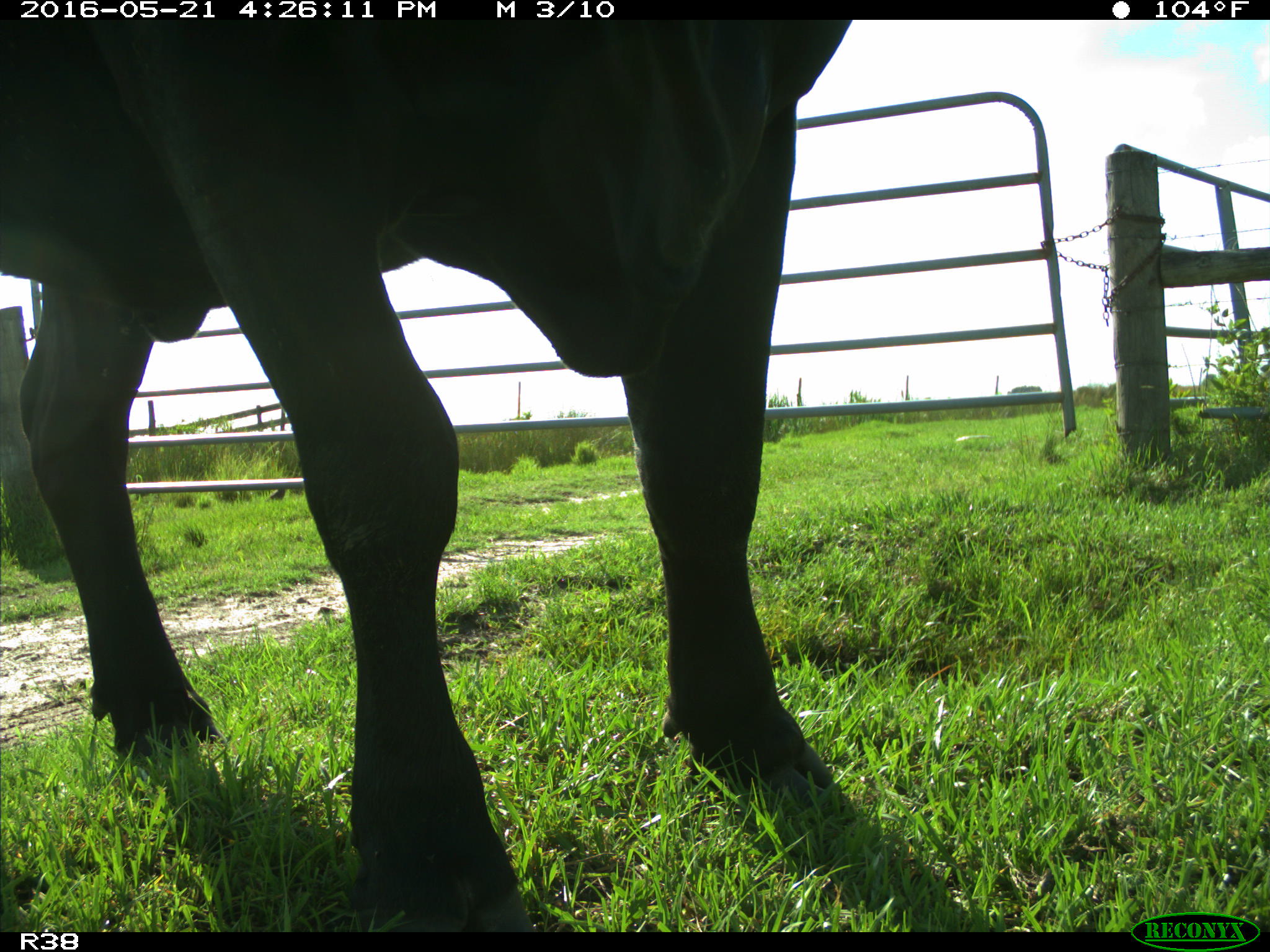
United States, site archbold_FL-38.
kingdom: Animalia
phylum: Chordata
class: Mammalia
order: Artiodactyla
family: Bovidae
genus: Bos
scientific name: Bos taurus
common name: domestic cow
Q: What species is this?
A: Bos taurus (domestic cow).